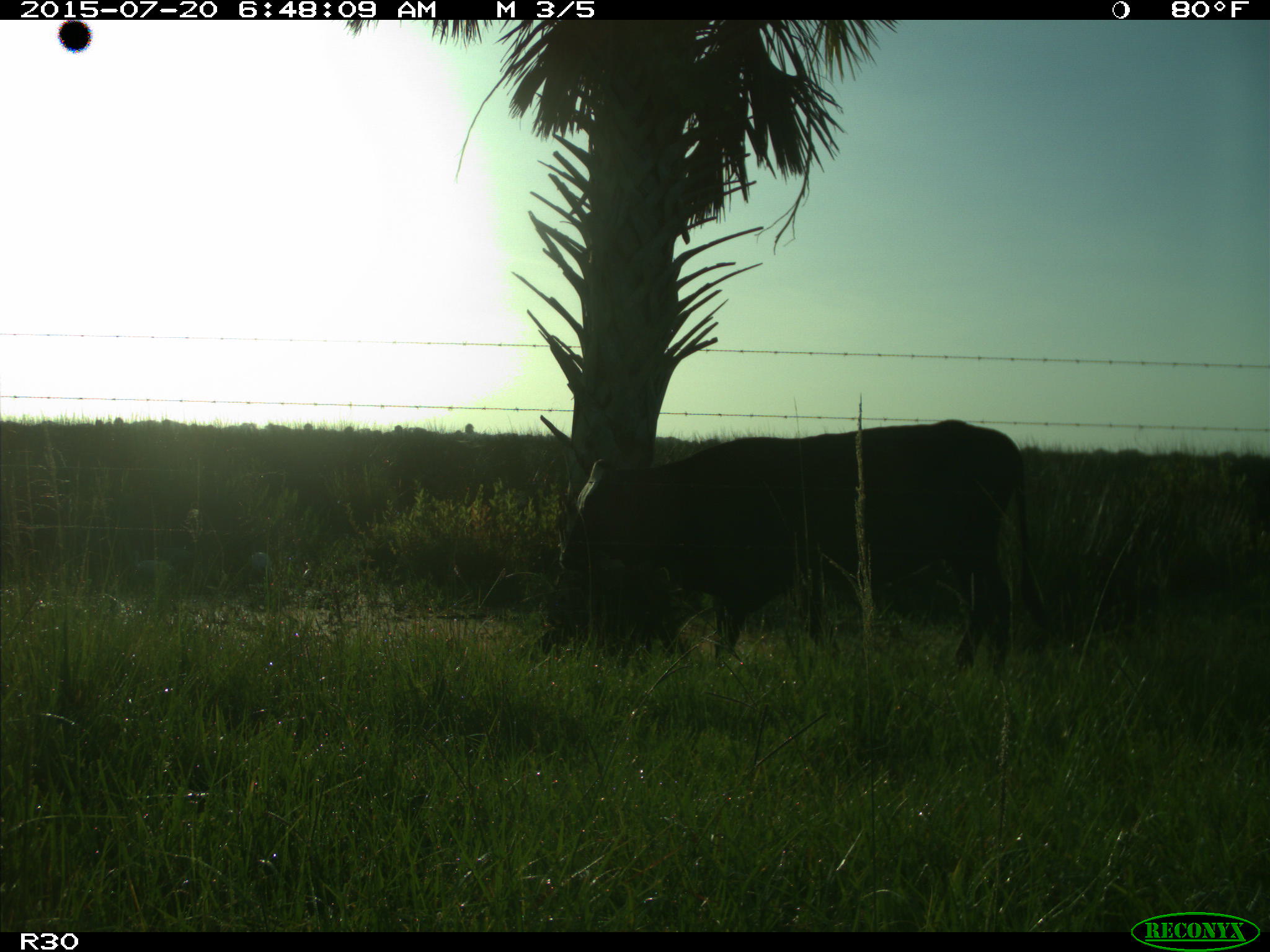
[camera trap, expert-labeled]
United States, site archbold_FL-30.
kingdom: Animalia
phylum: Chordata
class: Mammalia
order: Artiodactyla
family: Bovidae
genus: Bos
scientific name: Bos taurus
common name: domestic cow